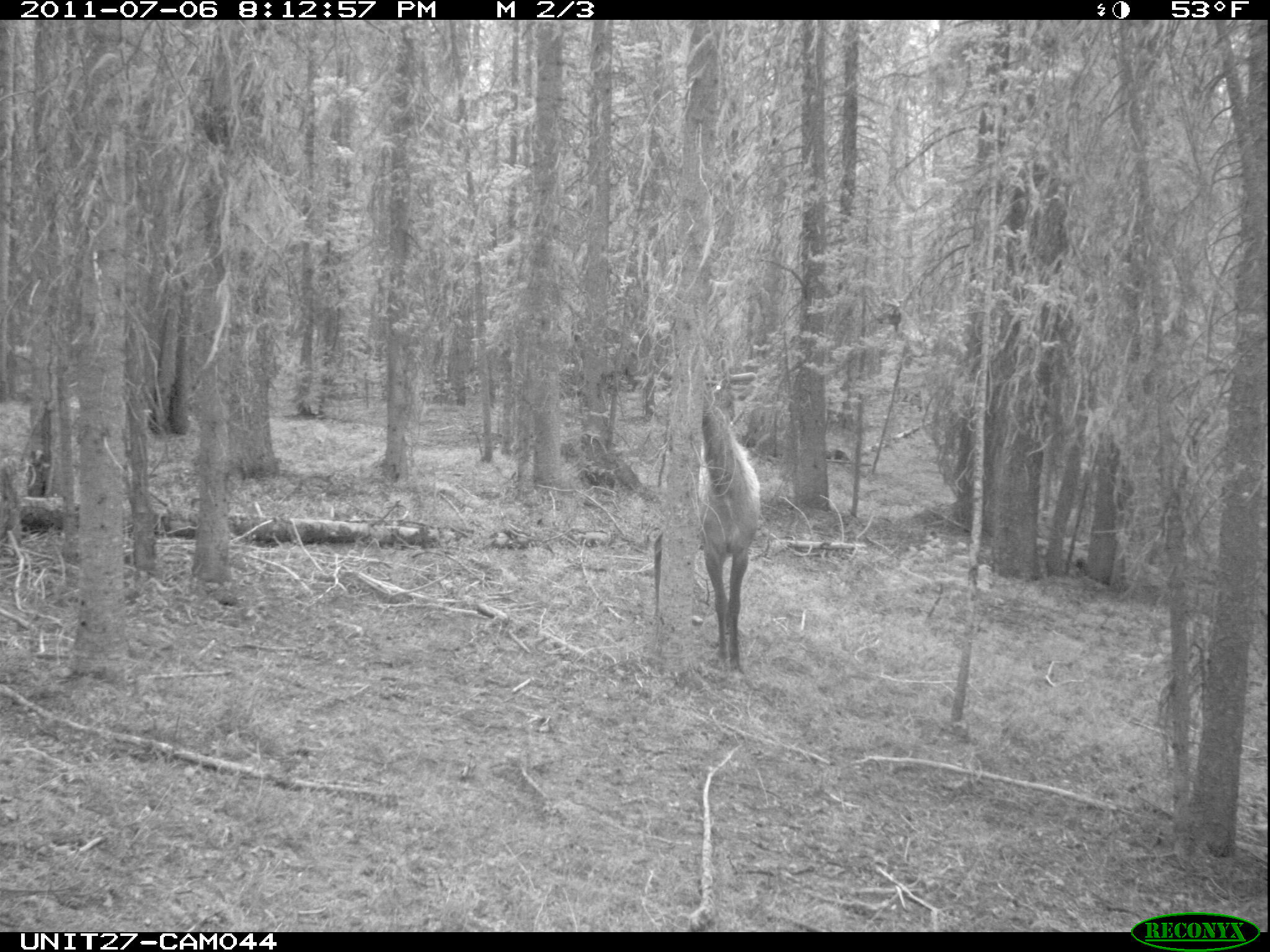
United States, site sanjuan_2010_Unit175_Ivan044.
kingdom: Animalia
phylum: Chordata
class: Mammalia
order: Artiodactyla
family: Cervidae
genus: Cervus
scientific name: Cervus elaphus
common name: red deer